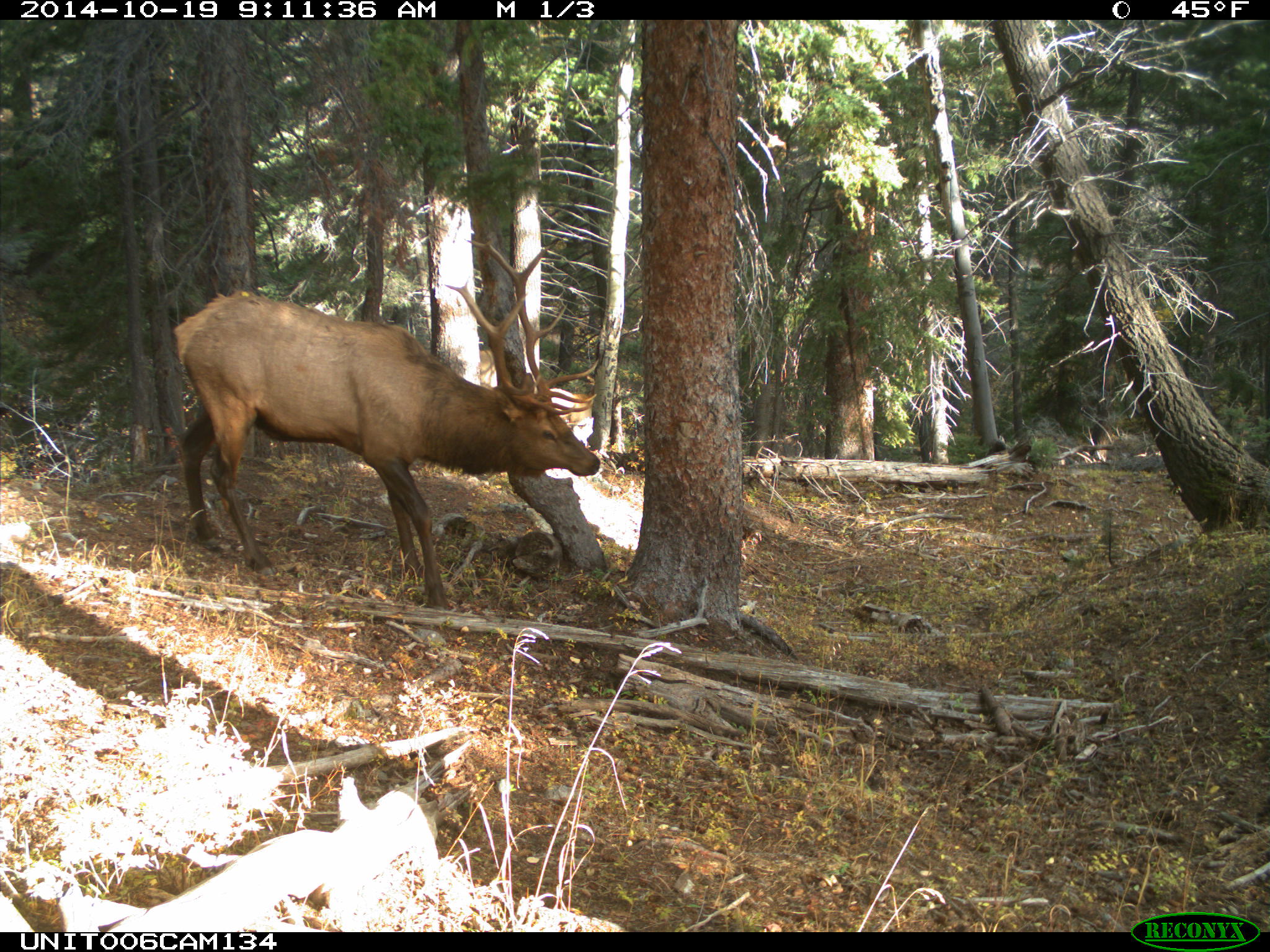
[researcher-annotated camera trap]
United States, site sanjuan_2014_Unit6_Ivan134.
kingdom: Animalia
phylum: Chordata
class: Mammalia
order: Artiodactyla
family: Cervidae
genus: Cervus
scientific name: Cervus elaphus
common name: red deer